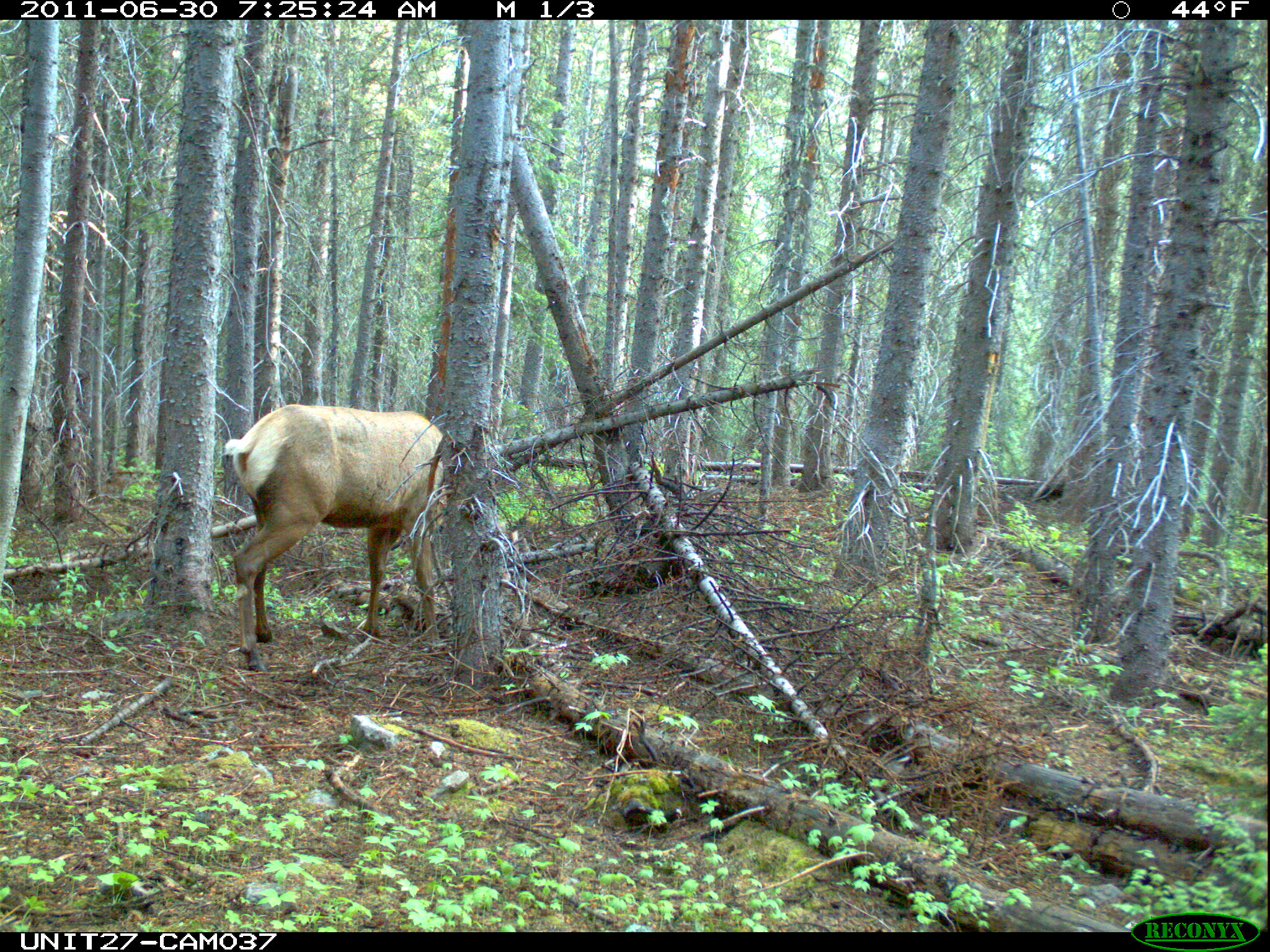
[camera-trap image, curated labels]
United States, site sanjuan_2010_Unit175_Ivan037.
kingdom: Animalia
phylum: Chordata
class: Mammalia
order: Artiodactyla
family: Cervidae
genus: Cervus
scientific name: Cervus elaphus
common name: red deer